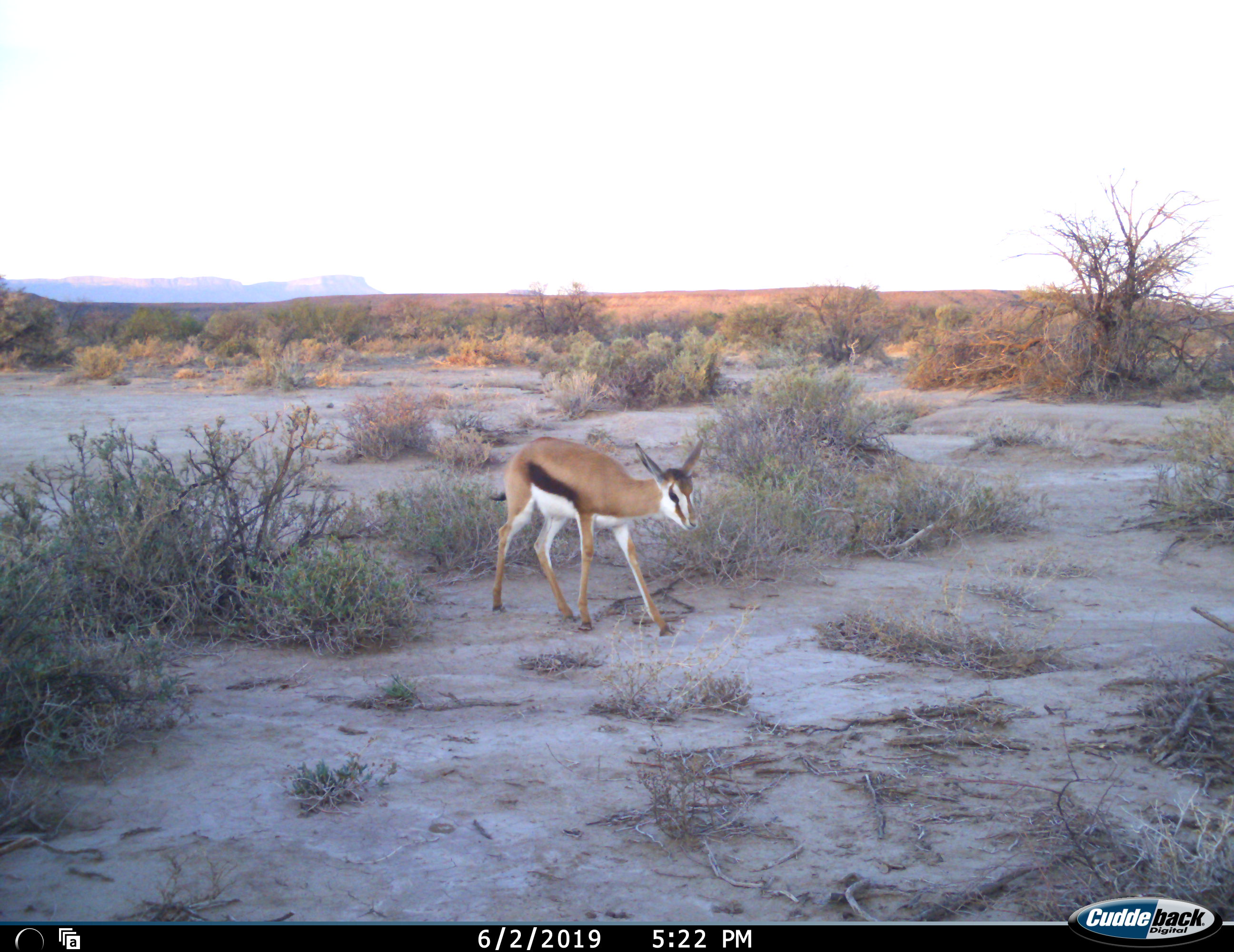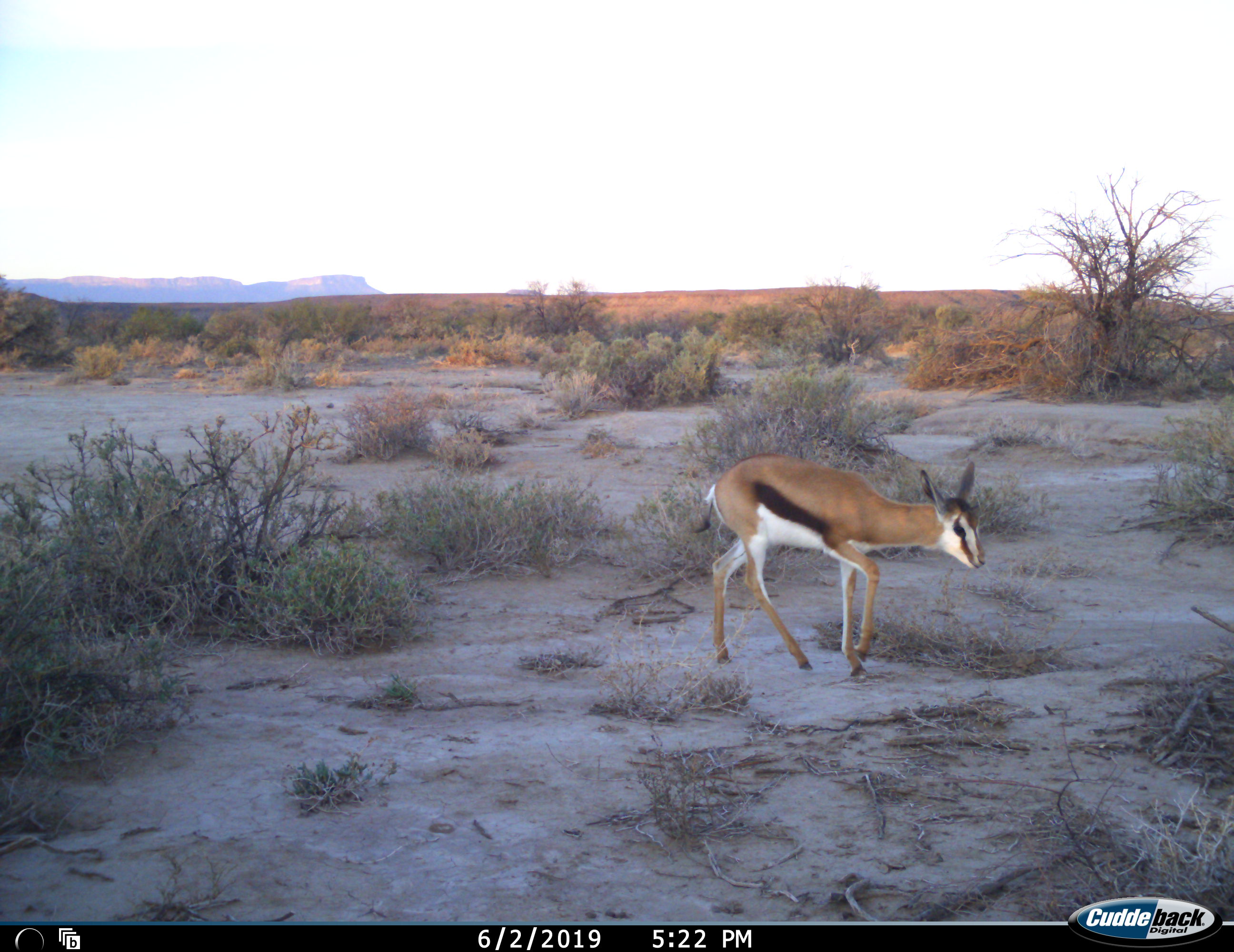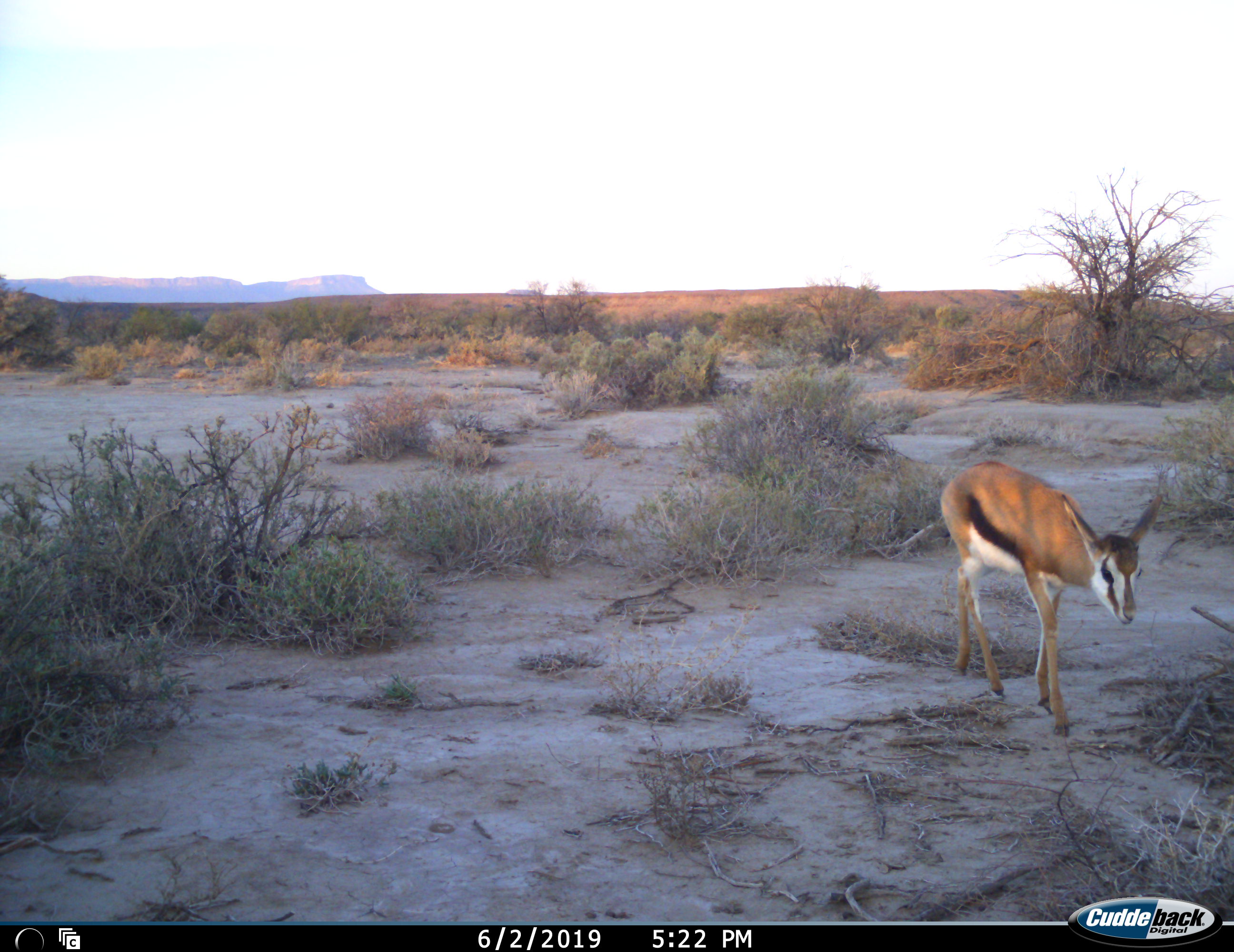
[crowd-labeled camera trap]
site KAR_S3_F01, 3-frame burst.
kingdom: Animalia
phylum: Chordata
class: Mammalia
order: Artiodactyla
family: Bovidae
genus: Antidorcas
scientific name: Antidorcas marsupialis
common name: springbok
Springbok (Antidorcas marsupialis), count 1. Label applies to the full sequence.